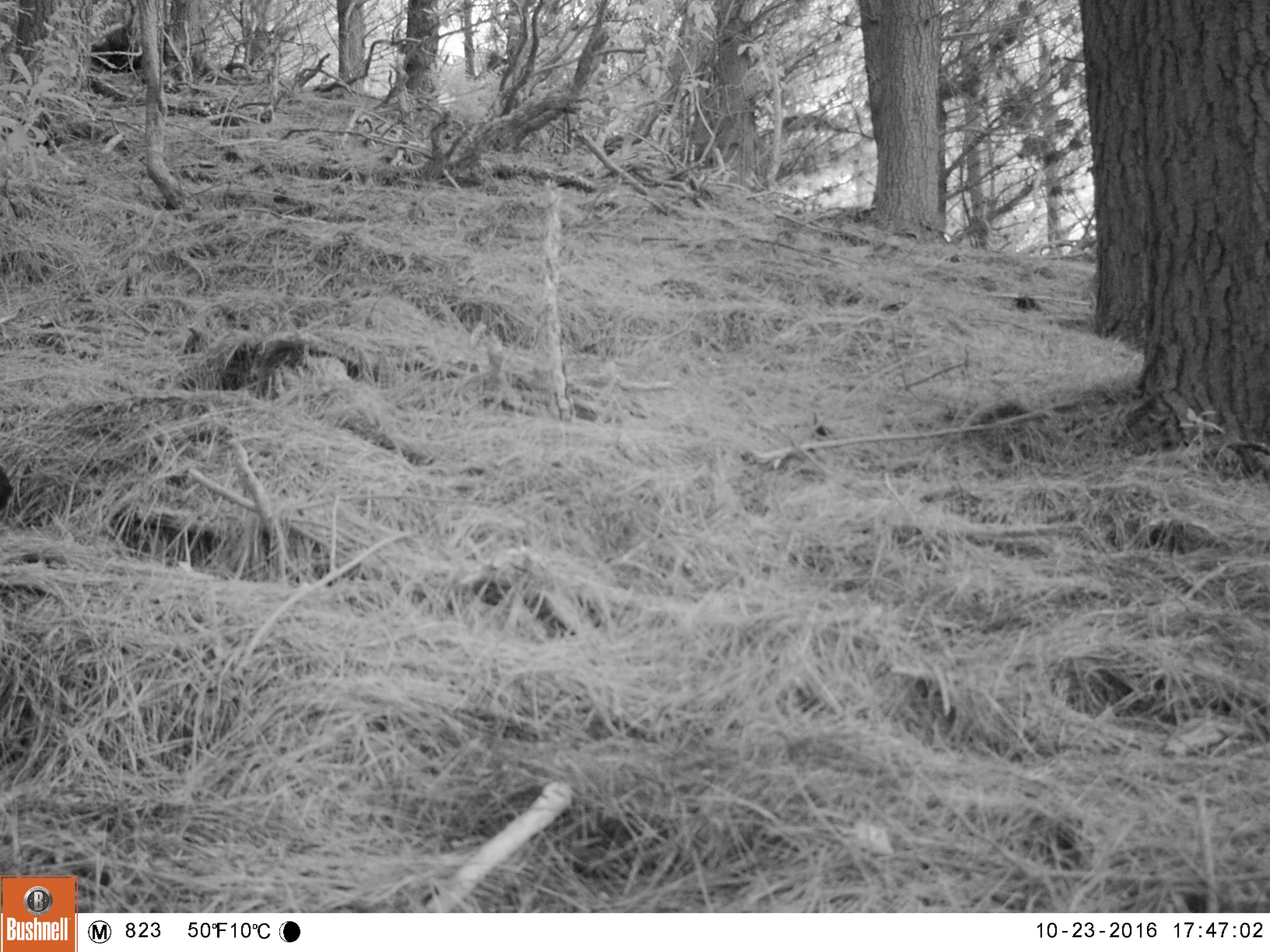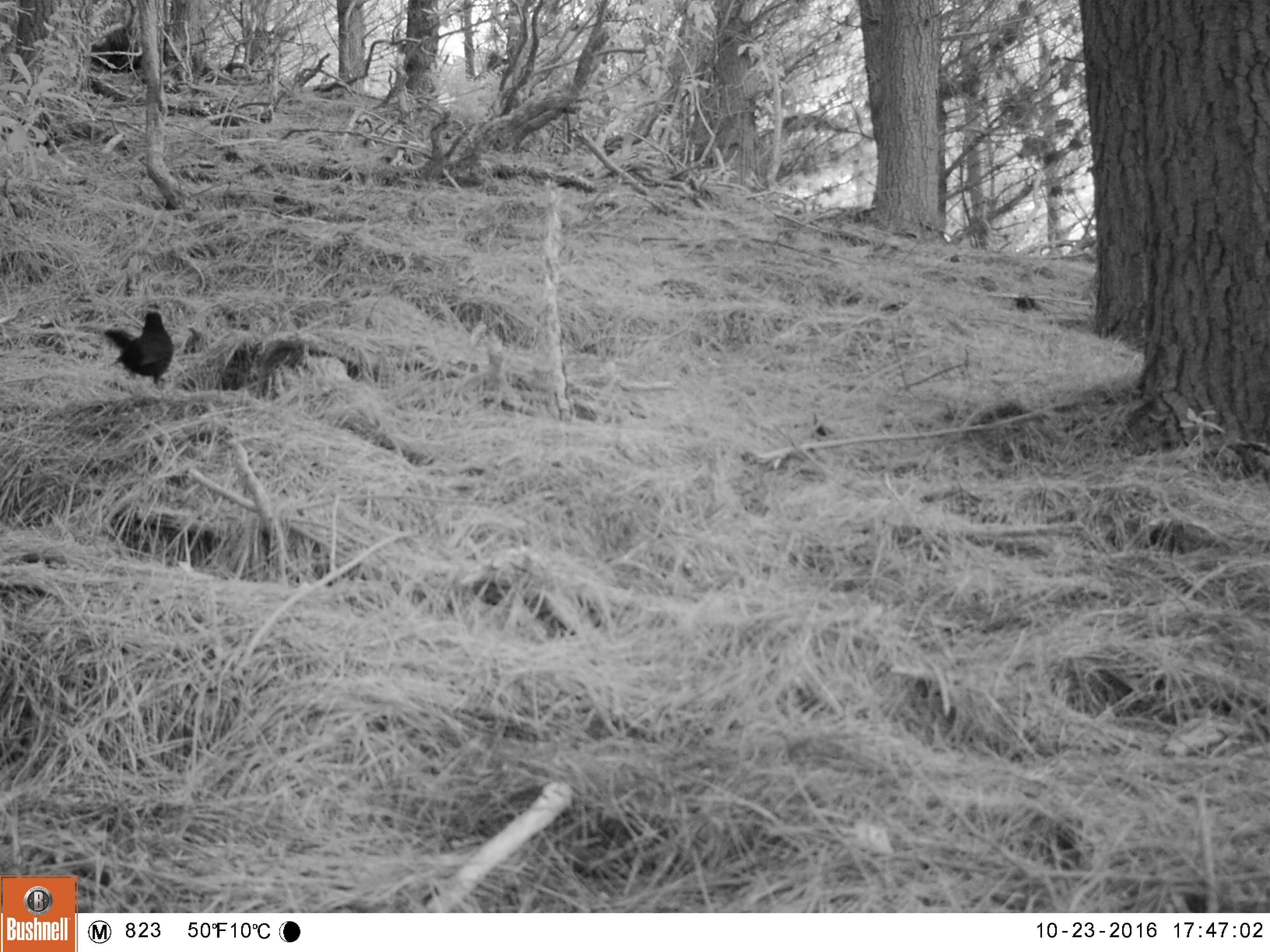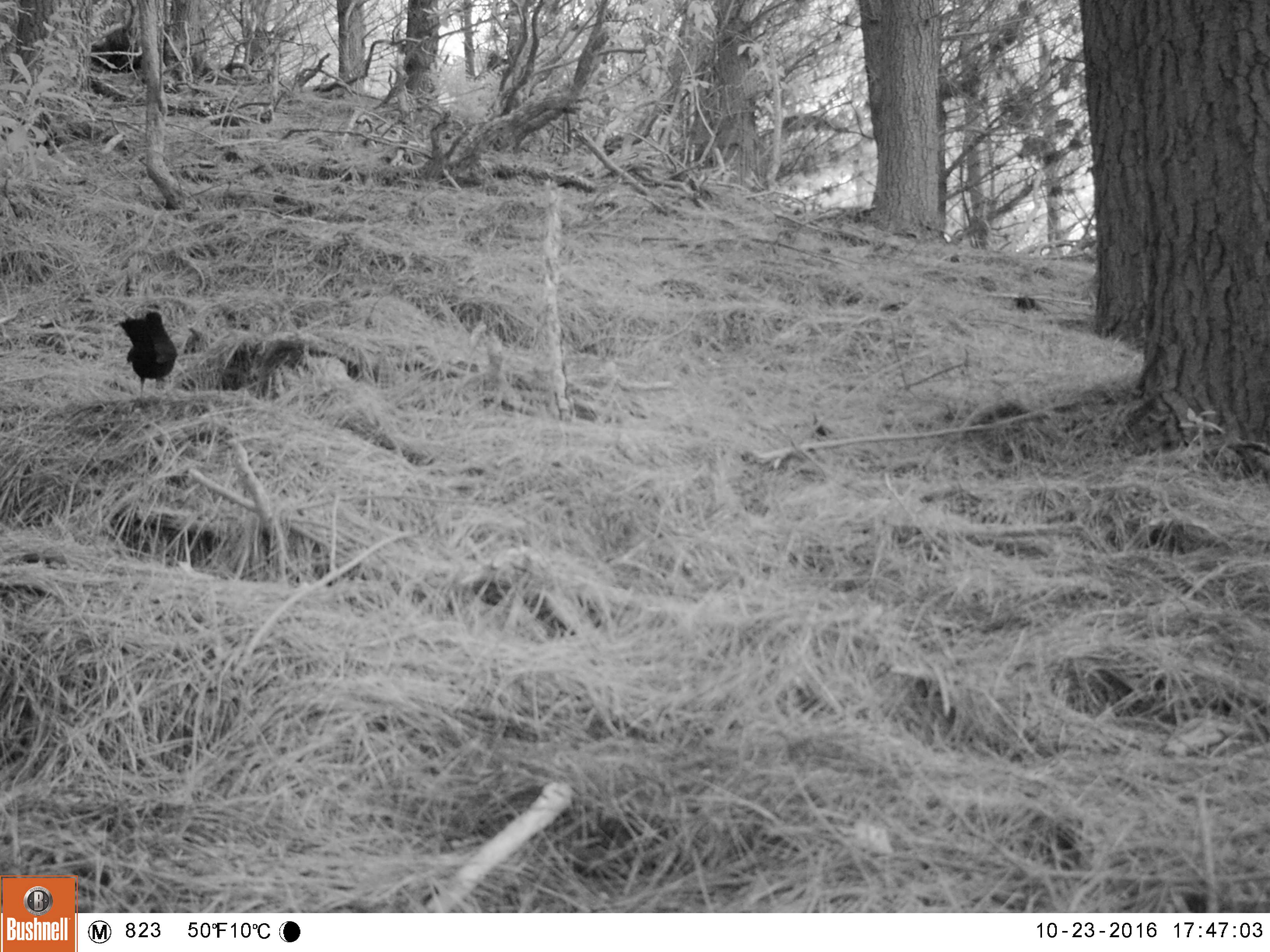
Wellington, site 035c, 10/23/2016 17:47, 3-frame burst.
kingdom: Animalia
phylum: Chordata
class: Aves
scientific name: Aves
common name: bird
Bird (Aves).